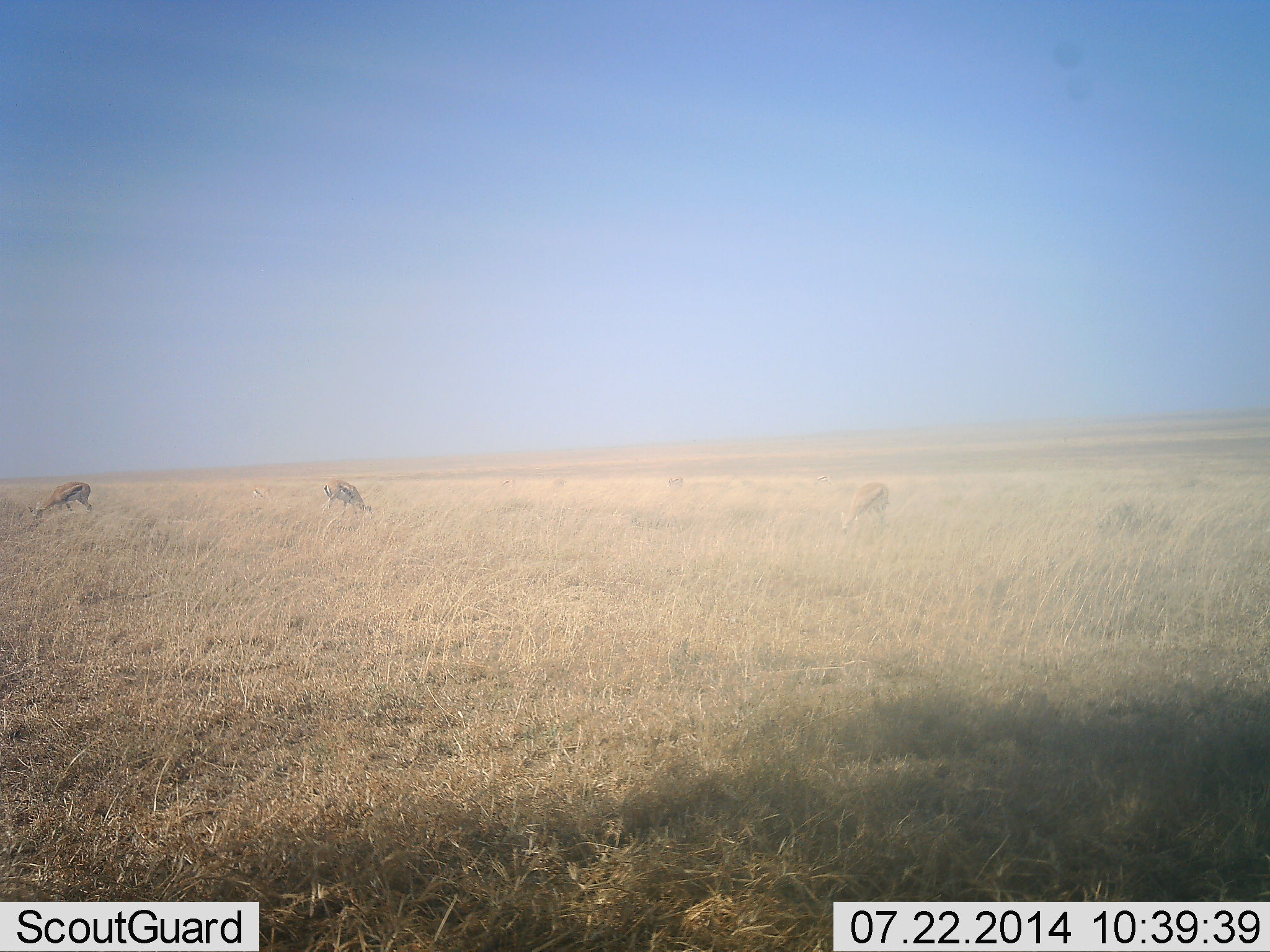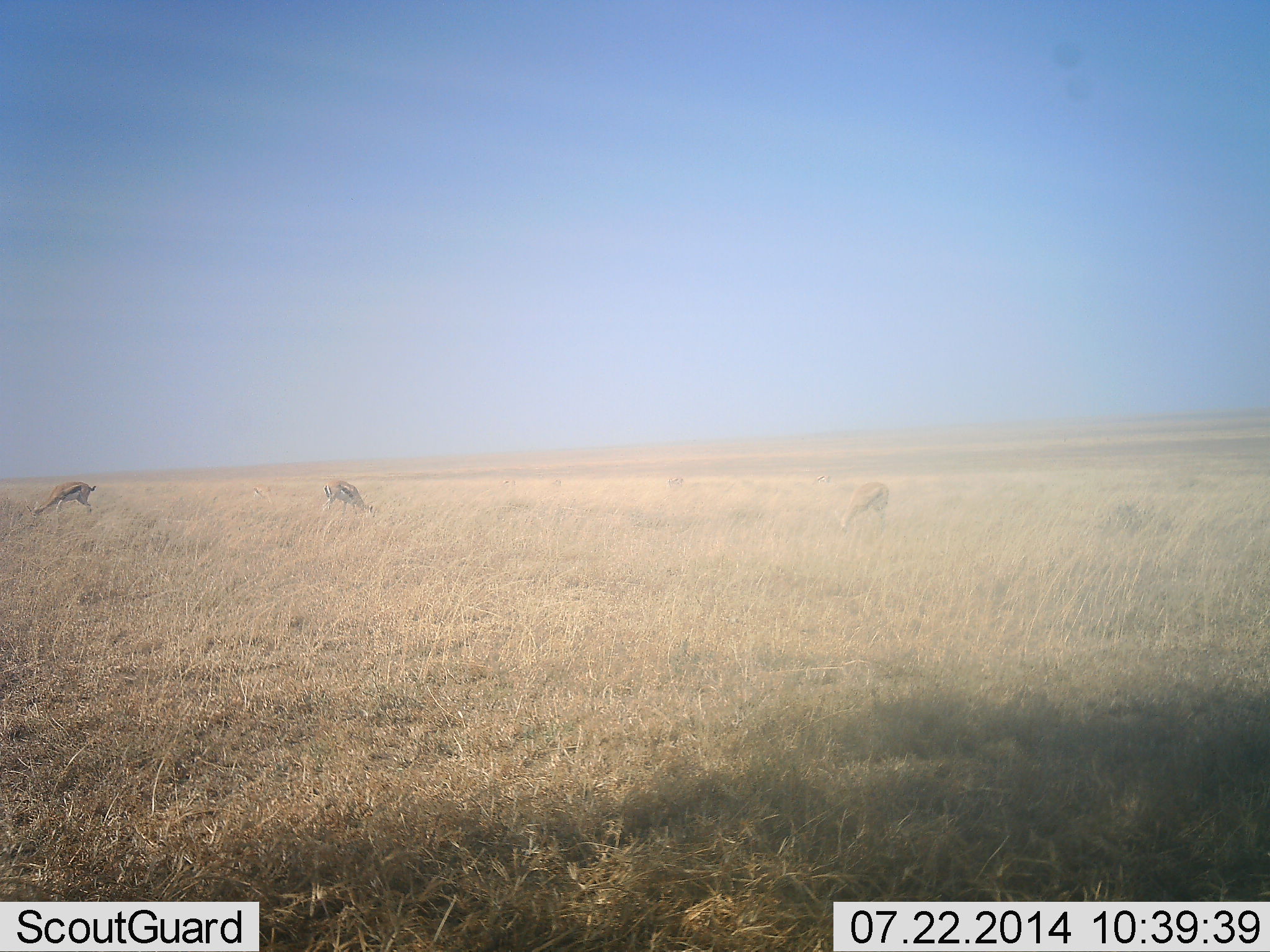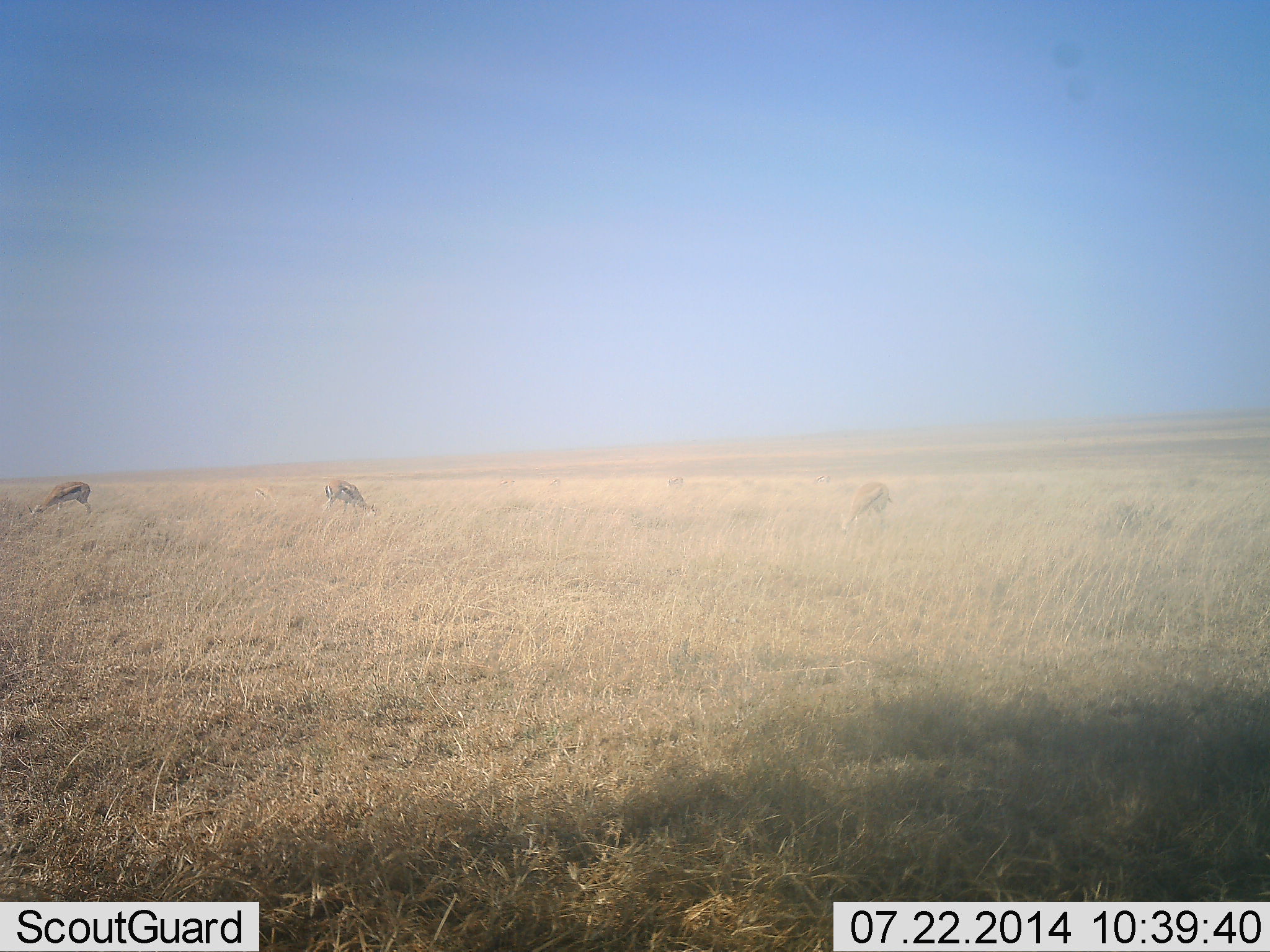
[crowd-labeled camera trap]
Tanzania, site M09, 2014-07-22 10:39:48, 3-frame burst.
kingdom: Animalia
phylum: Chordata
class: Mammalia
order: Artiodactyla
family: Bovidae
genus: Eudorcas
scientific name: Eudorcas thomsonii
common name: thomson's gazelle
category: gazellethomsons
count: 3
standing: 20%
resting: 0%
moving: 0%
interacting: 0%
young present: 0%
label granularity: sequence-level